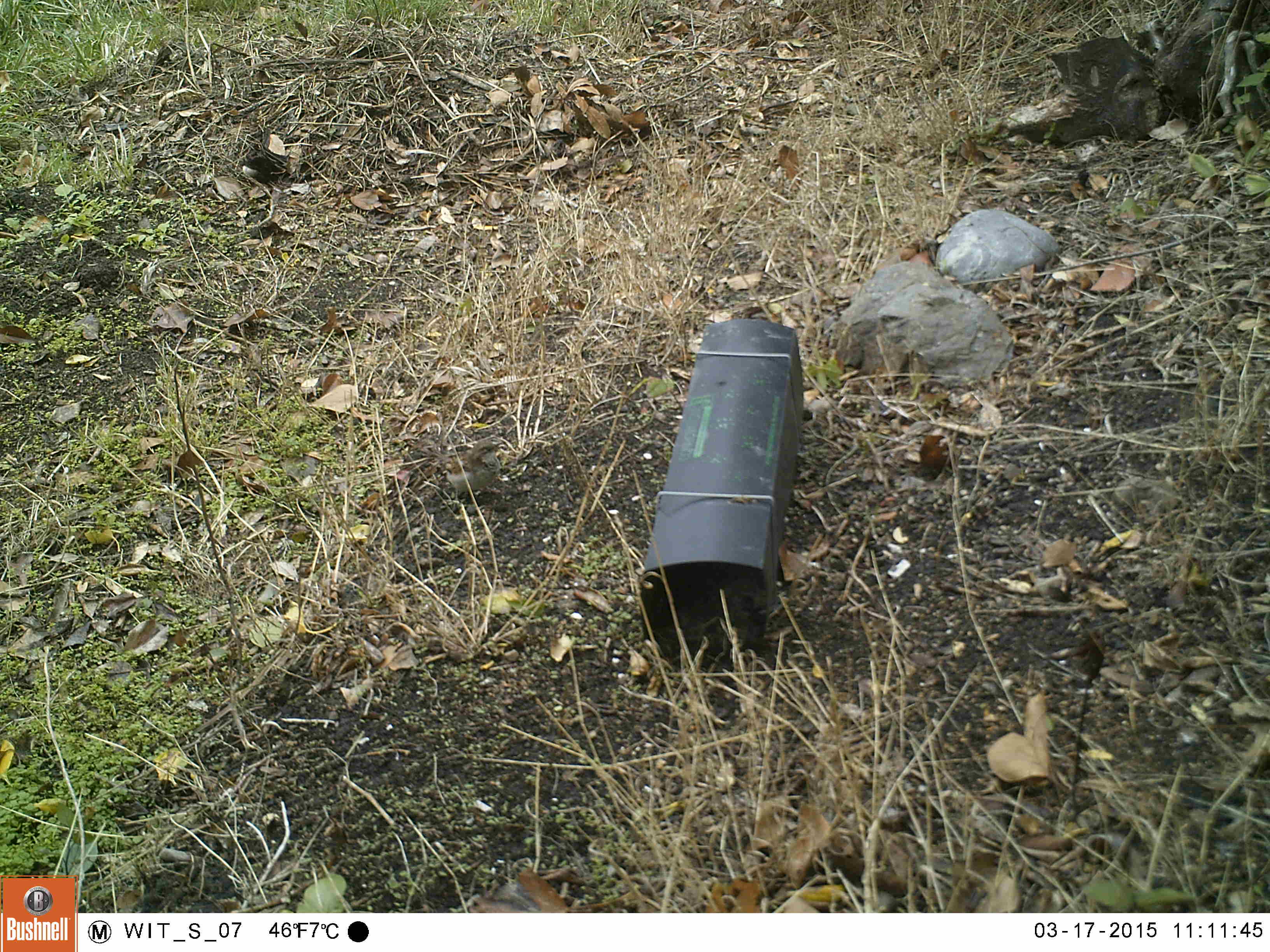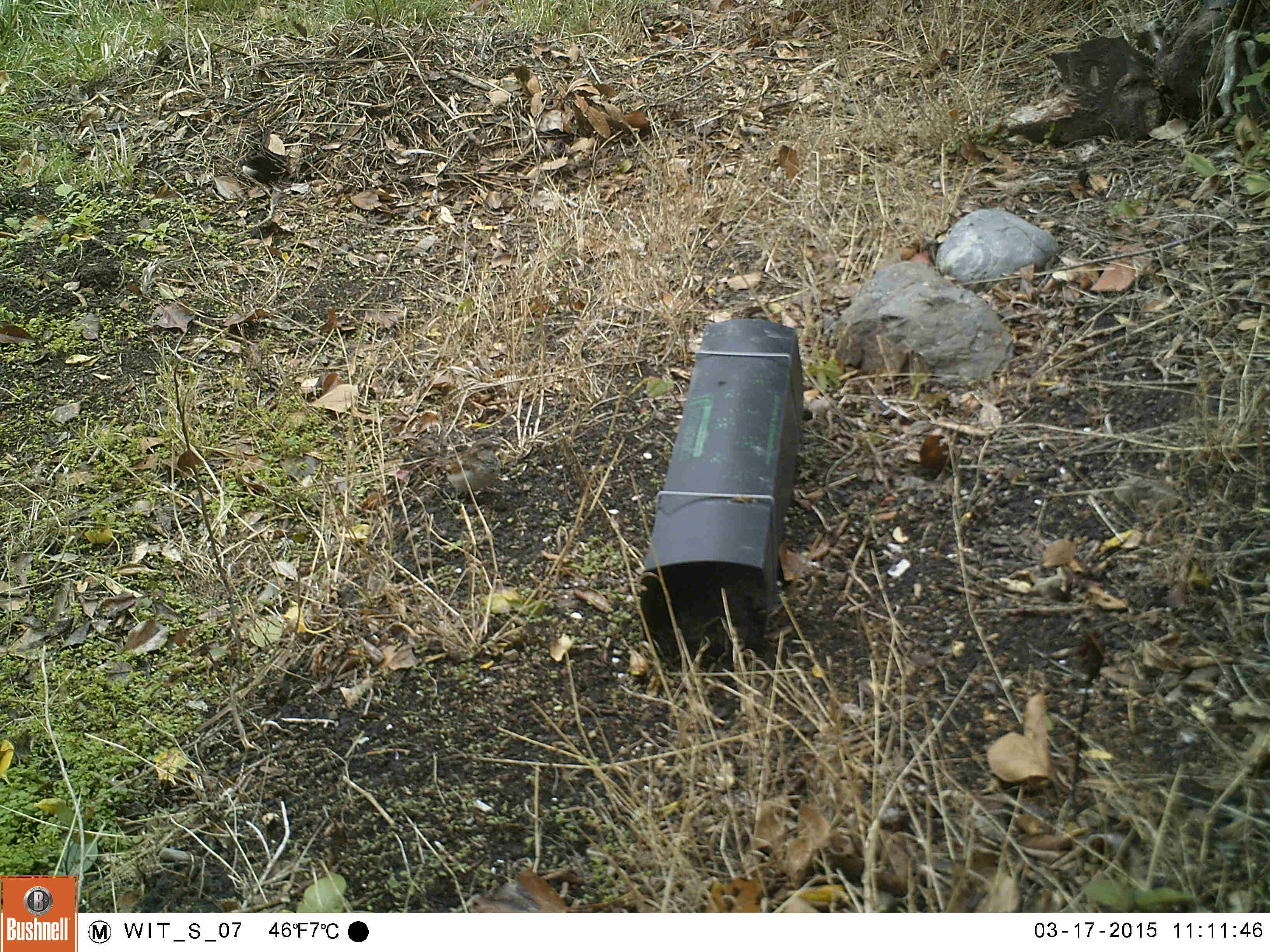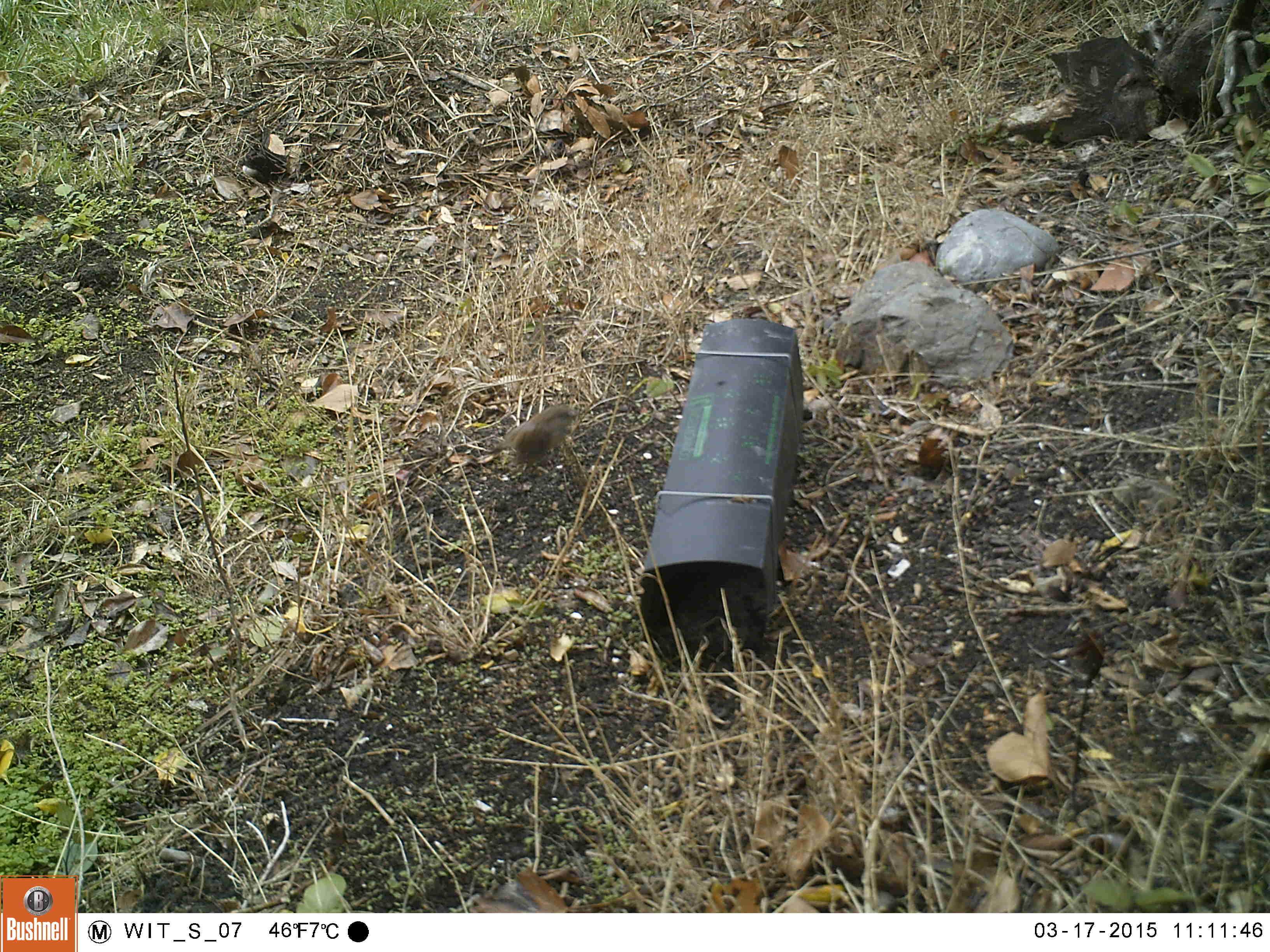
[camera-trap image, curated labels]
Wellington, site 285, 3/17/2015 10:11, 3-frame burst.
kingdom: Animalia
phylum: Chordata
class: Aves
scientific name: Aves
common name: bird